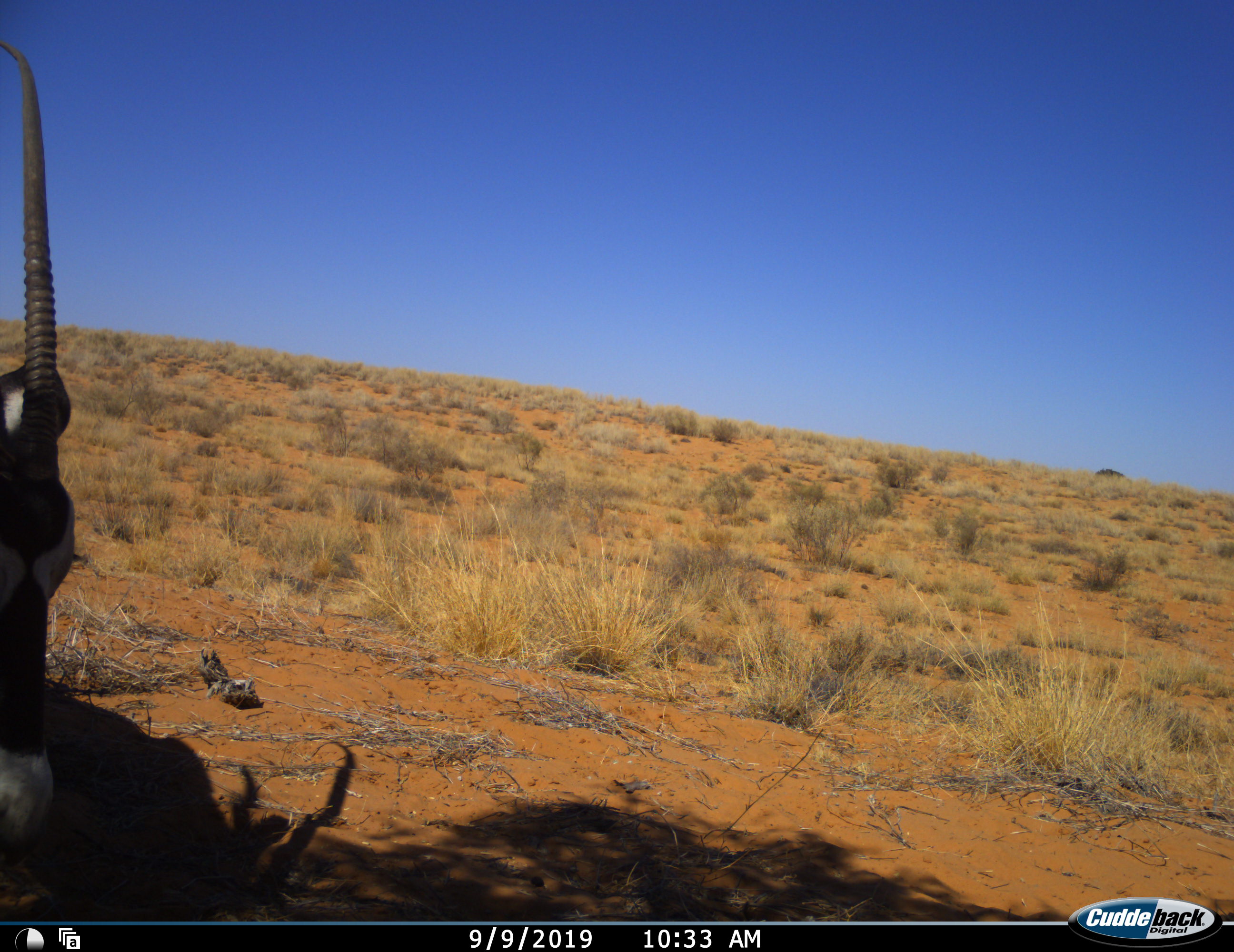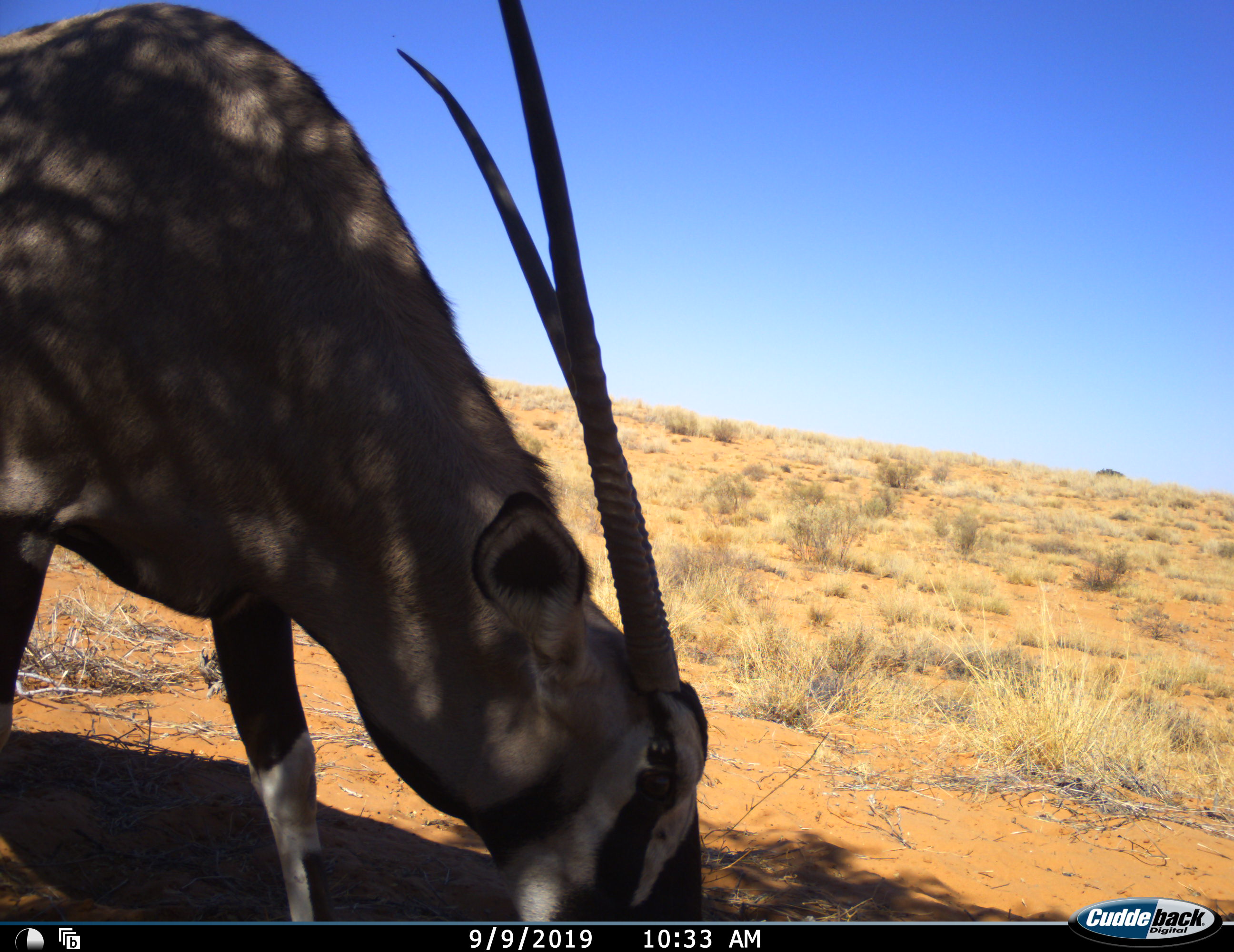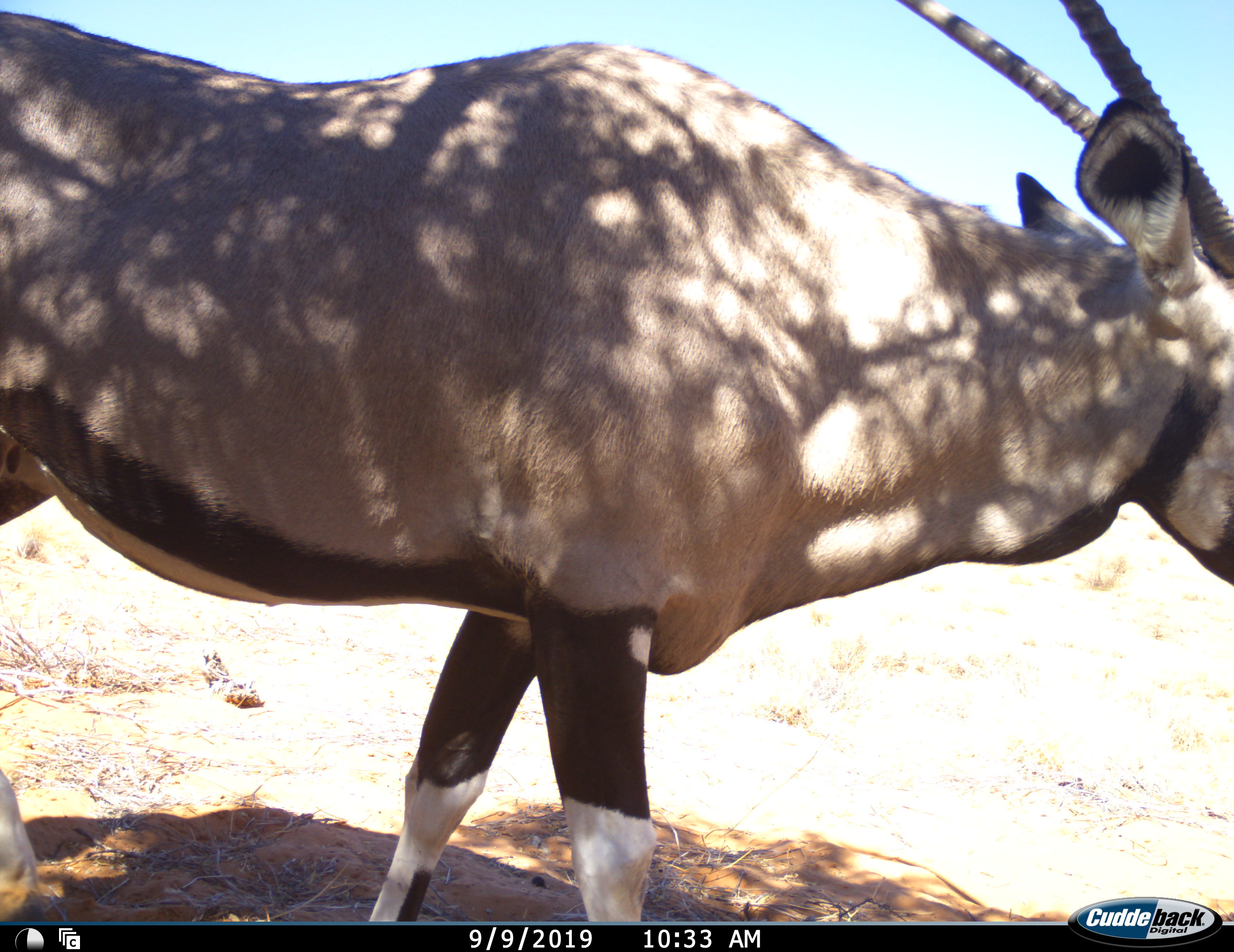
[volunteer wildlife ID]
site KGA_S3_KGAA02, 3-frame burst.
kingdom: Animalia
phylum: Chordata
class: Mammalia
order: Artiodactyla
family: Bovidae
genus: Oryx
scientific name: Oryx gazella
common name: gemsbok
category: oryx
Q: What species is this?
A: Oryx (gemsbok) (Oryx gazella).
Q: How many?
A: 1.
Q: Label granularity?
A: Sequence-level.